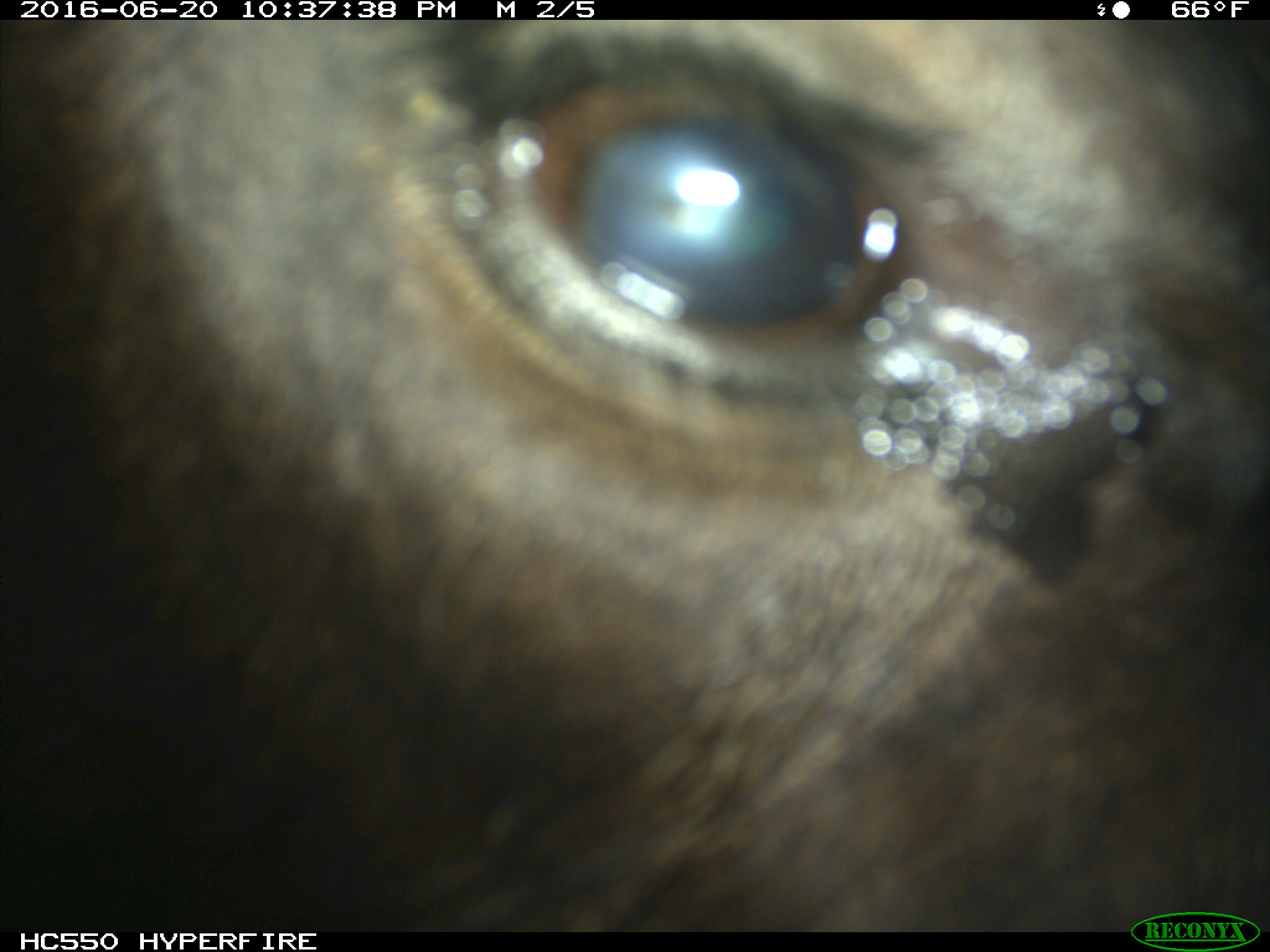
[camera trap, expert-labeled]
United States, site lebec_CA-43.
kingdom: Animalia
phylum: Chordata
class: Mammalia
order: Artiodactyla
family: Bovidae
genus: Bos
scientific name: Bos taurus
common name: domestic cow